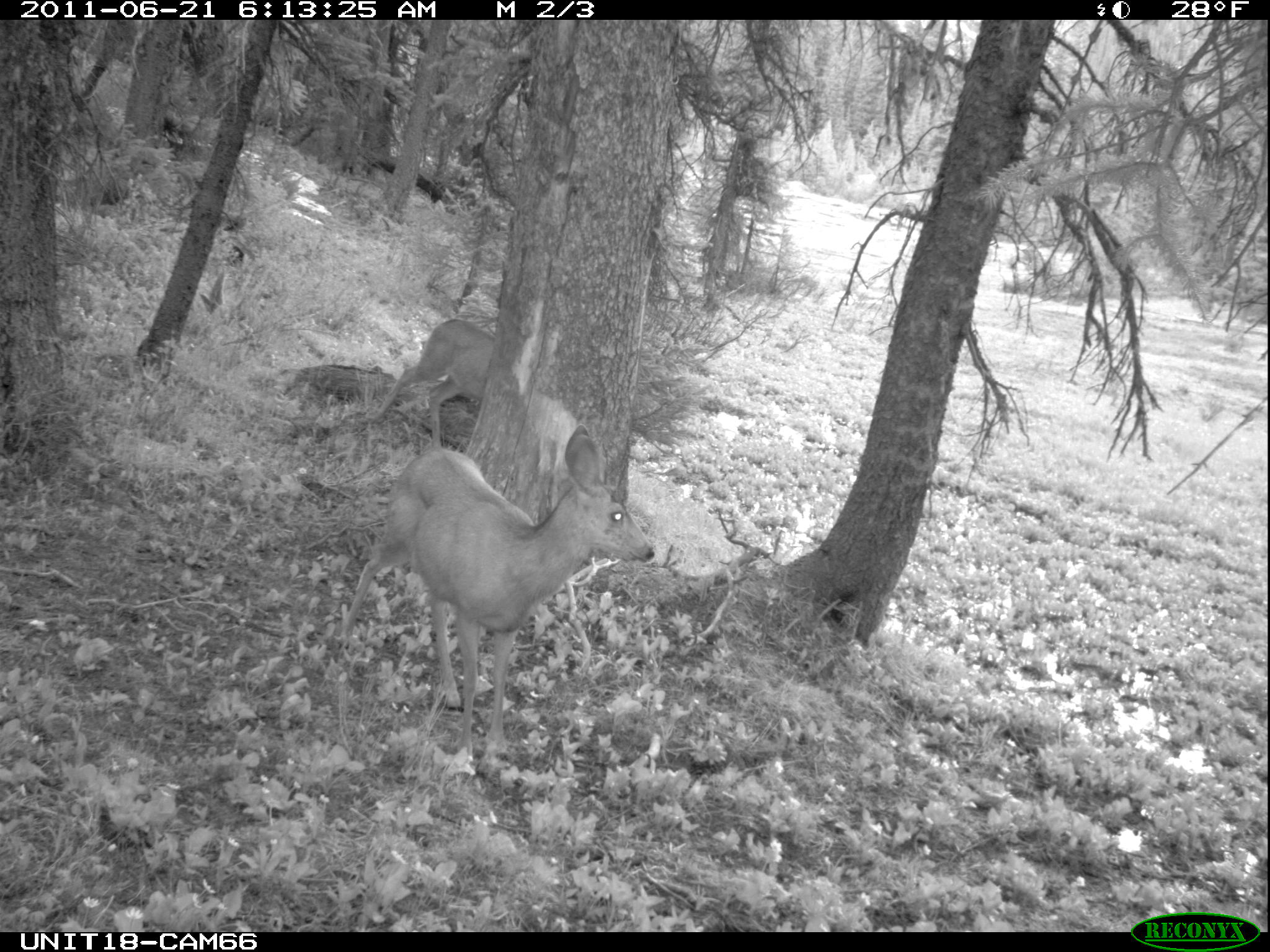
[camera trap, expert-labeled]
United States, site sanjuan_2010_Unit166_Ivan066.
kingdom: Animalia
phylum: Chordata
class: Mammalia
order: Artiodactyla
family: Cervidae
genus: Odocoileus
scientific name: Odocoileus hemionus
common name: mule deer